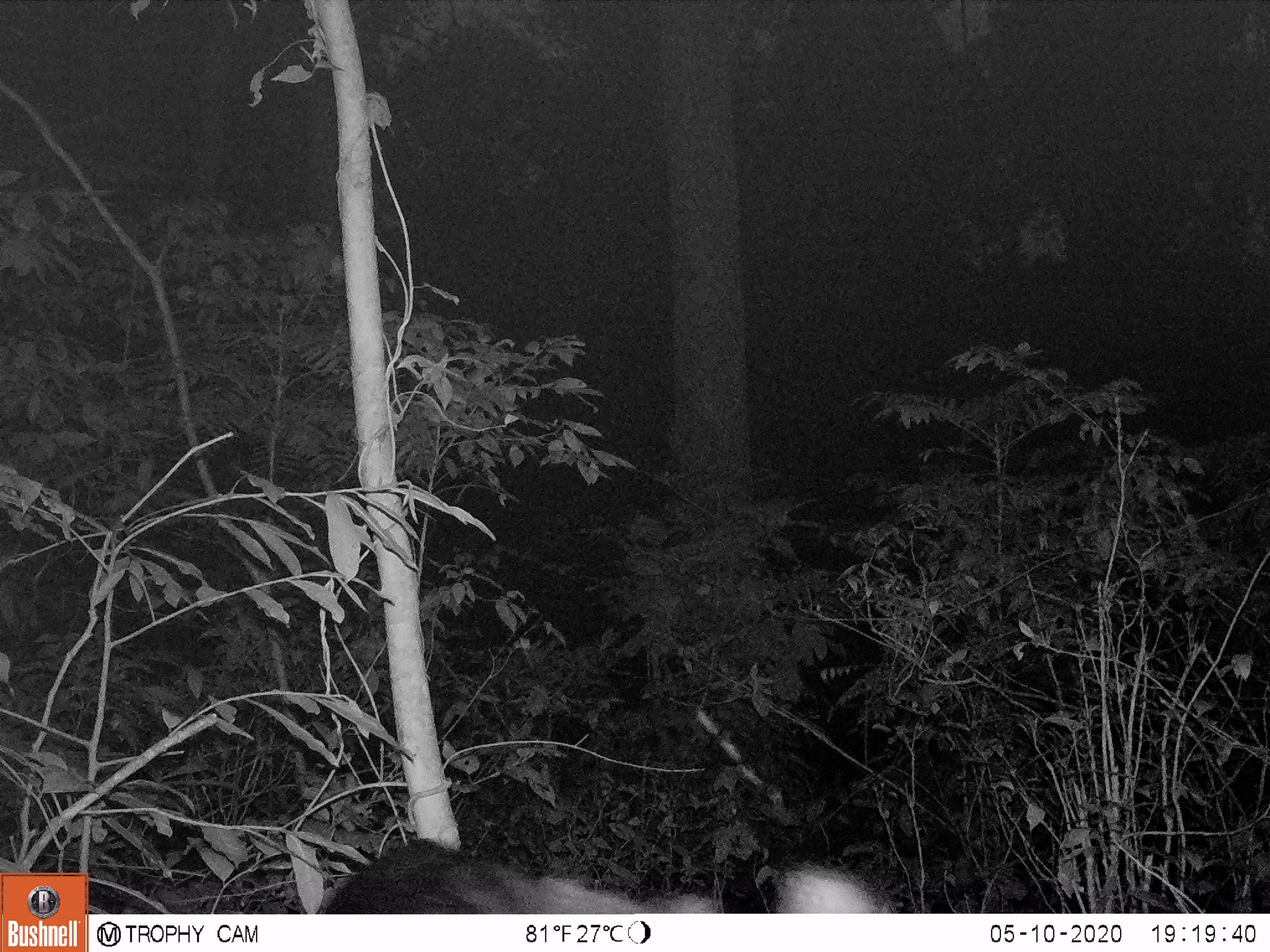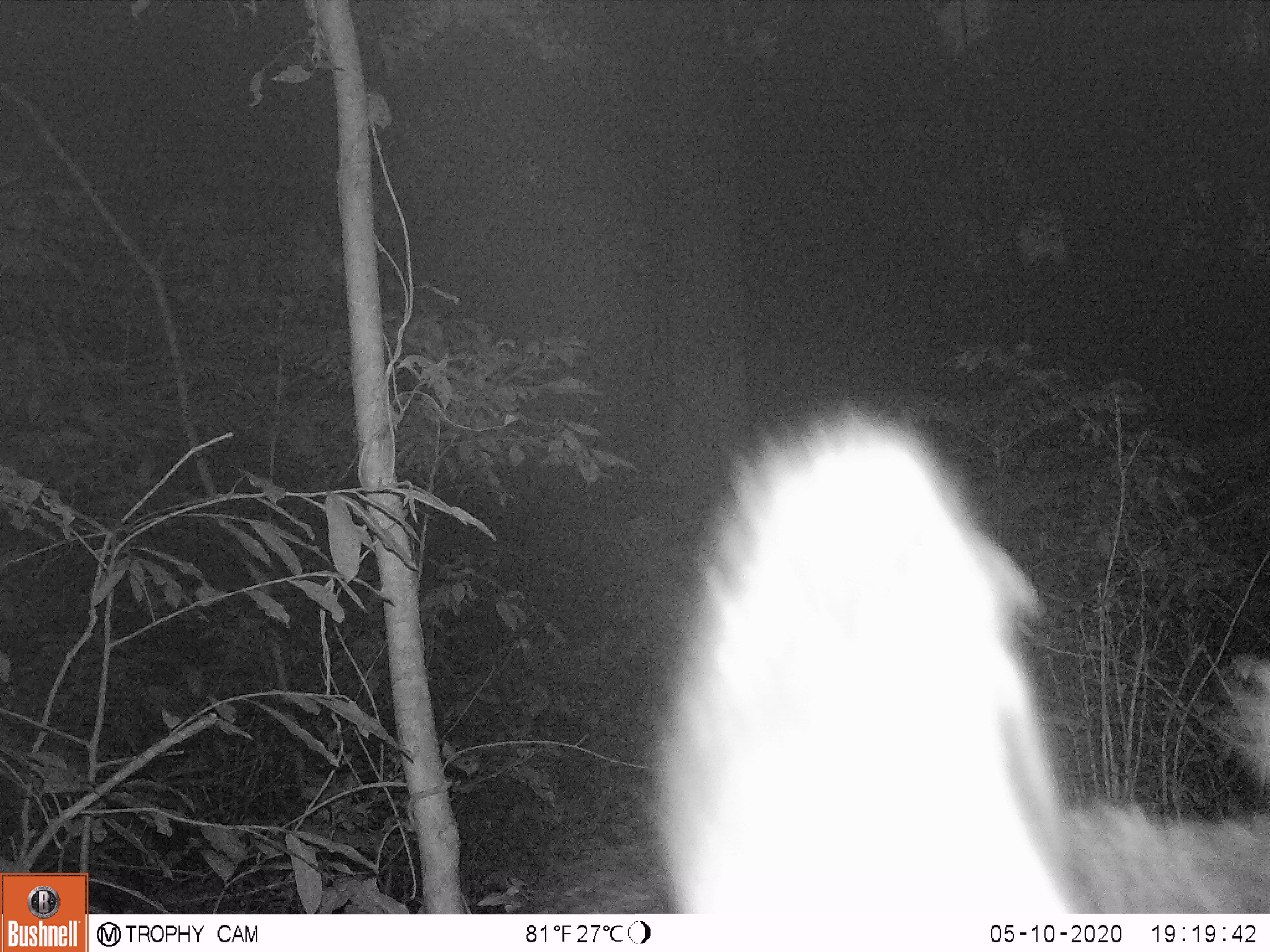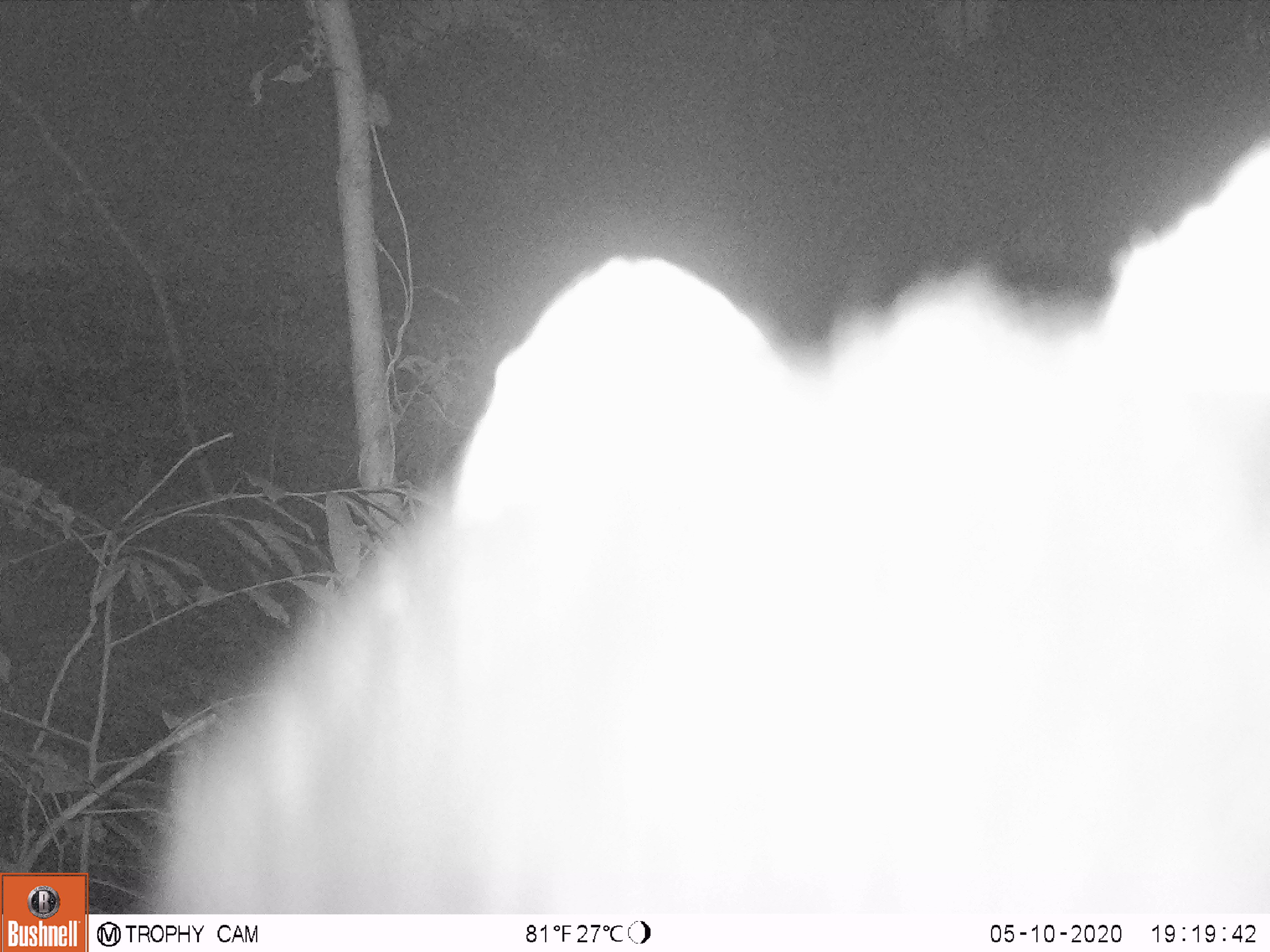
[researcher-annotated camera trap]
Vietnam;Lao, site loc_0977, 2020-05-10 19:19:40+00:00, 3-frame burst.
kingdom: Animalia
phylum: Chordata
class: Mammalia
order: Artiodactyla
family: Bovidae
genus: Capricornis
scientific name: Capricornis sumatraensis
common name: chinese serow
Chinese serow (Capricornis sumatraensis). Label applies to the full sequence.